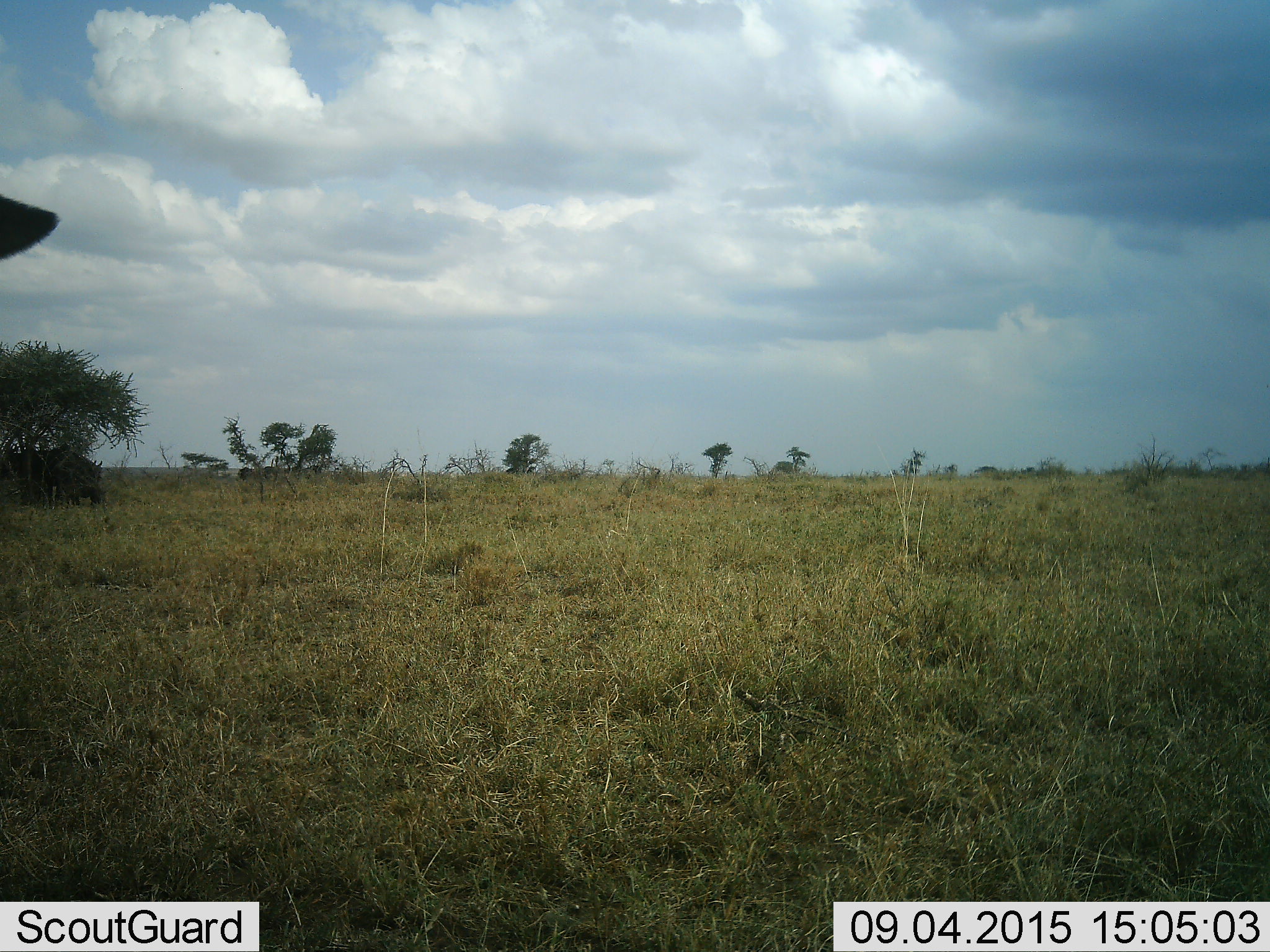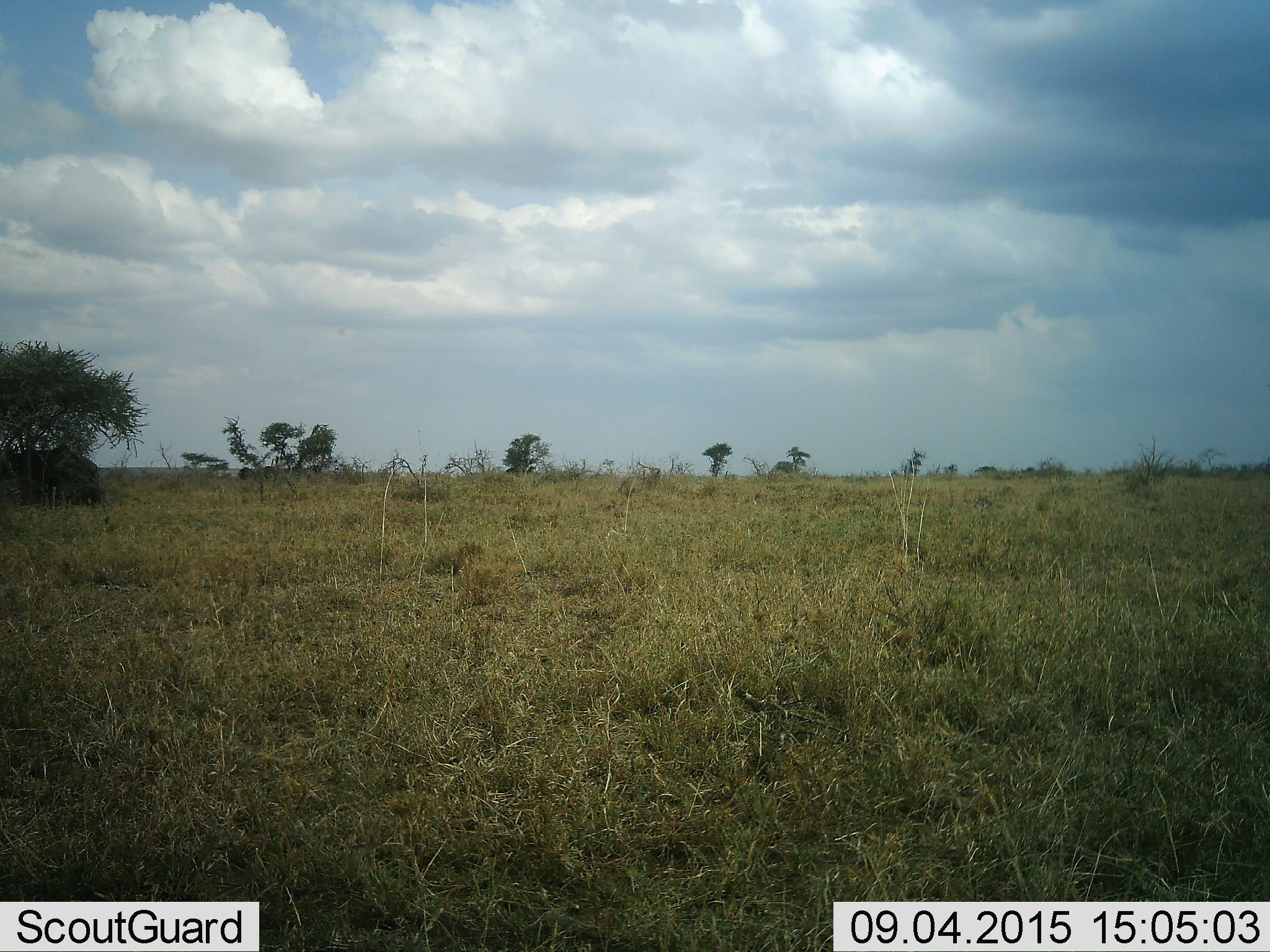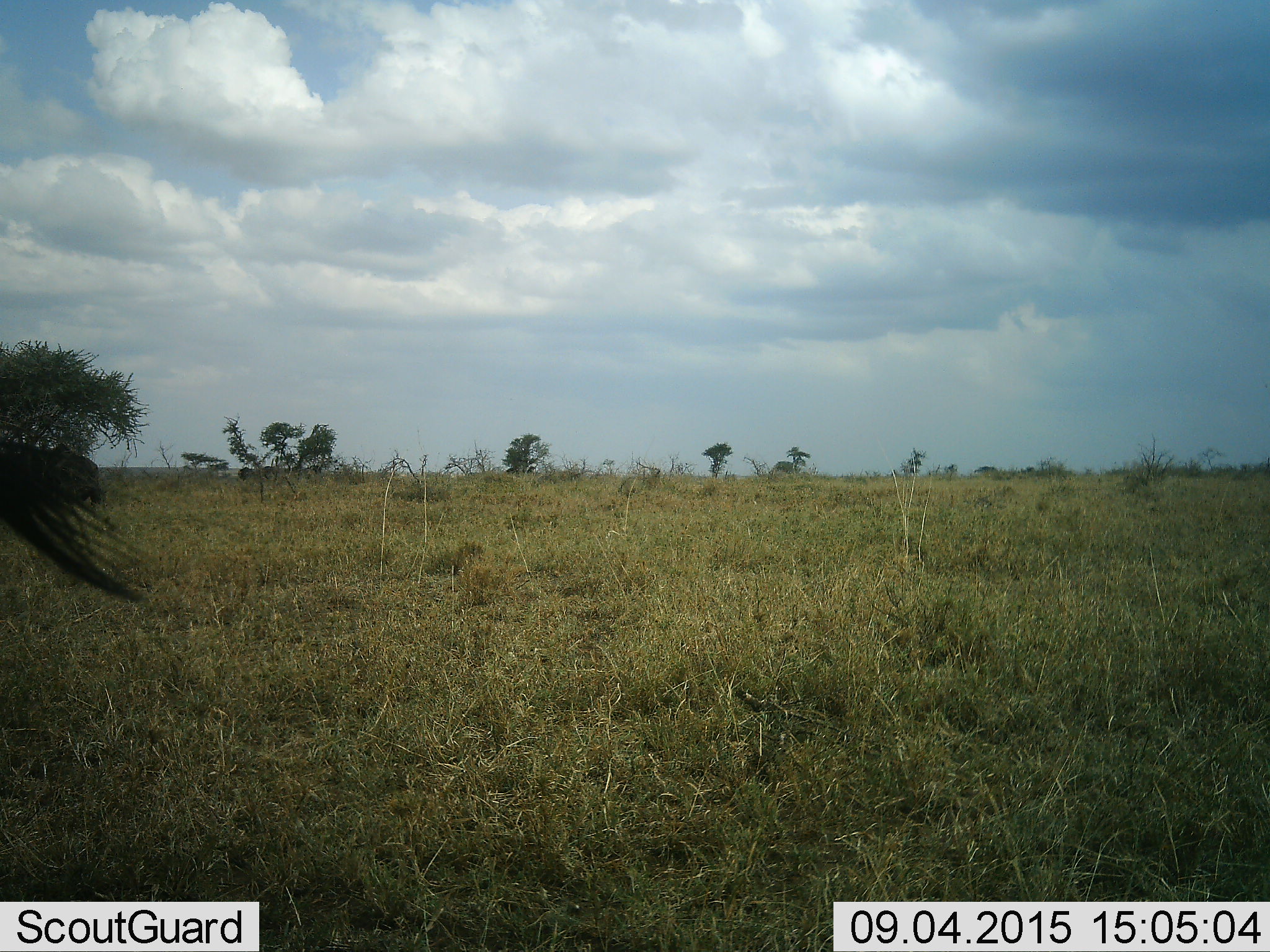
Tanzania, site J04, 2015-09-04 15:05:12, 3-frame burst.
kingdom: Animalia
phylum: Chordata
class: Mammalia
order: Artiodactyla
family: Bovidae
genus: Connochaetes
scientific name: Connochaetes taurinus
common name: blue wildebeest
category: wildebeest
Wildebeest (blue wildebeest) (Connochaetes taurinus), count 3. Behavior (volunteer vote fractions): standing 83%, resting 0%, moving 17%, interacting 0%. Young present (vote fraction): 0%. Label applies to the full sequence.